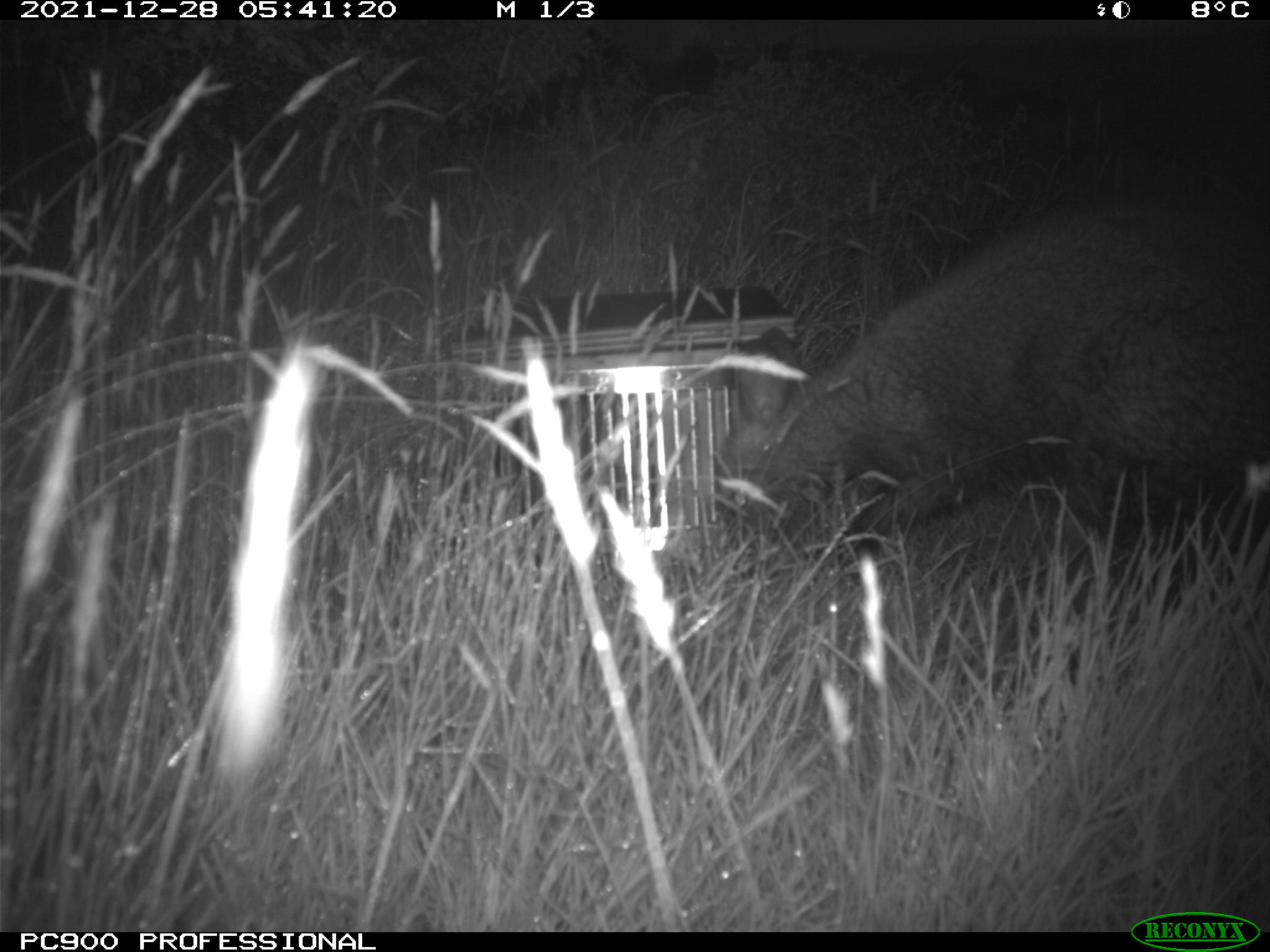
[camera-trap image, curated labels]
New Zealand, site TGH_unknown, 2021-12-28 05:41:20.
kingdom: Animalia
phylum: Chordata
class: Mammalia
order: Diprotodontia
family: Macropodidae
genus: Notamacropus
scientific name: Notamacropus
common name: wallaby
Wallaby (Notamacropus).